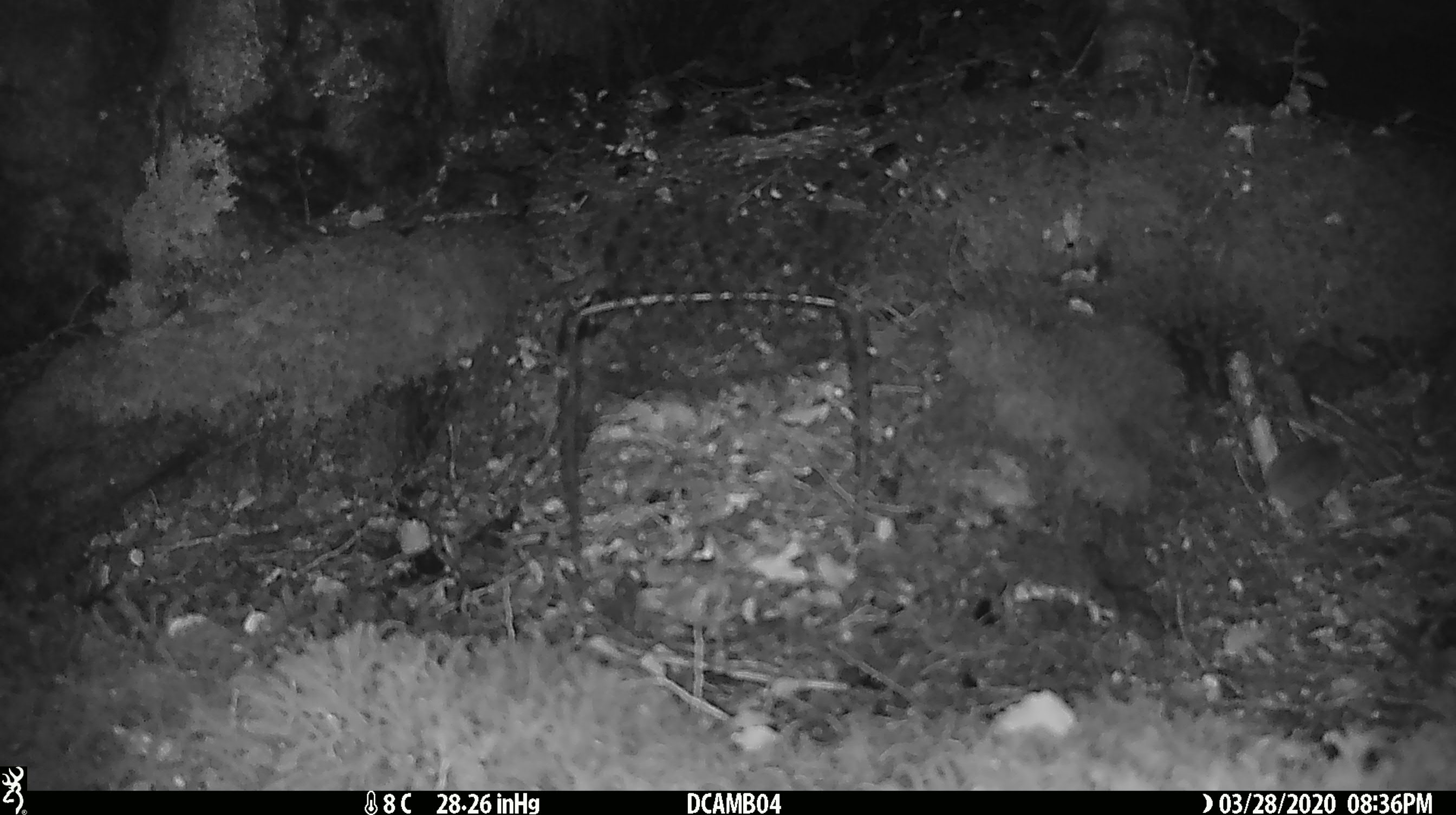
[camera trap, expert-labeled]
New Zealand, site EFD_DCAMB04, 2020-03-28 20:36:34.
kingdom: Animalia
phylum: Chordata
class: Mammalia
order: Rodentia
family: Muridae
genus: Mus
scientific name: Mus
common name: mouse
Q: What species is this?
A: Mouse (Mus).